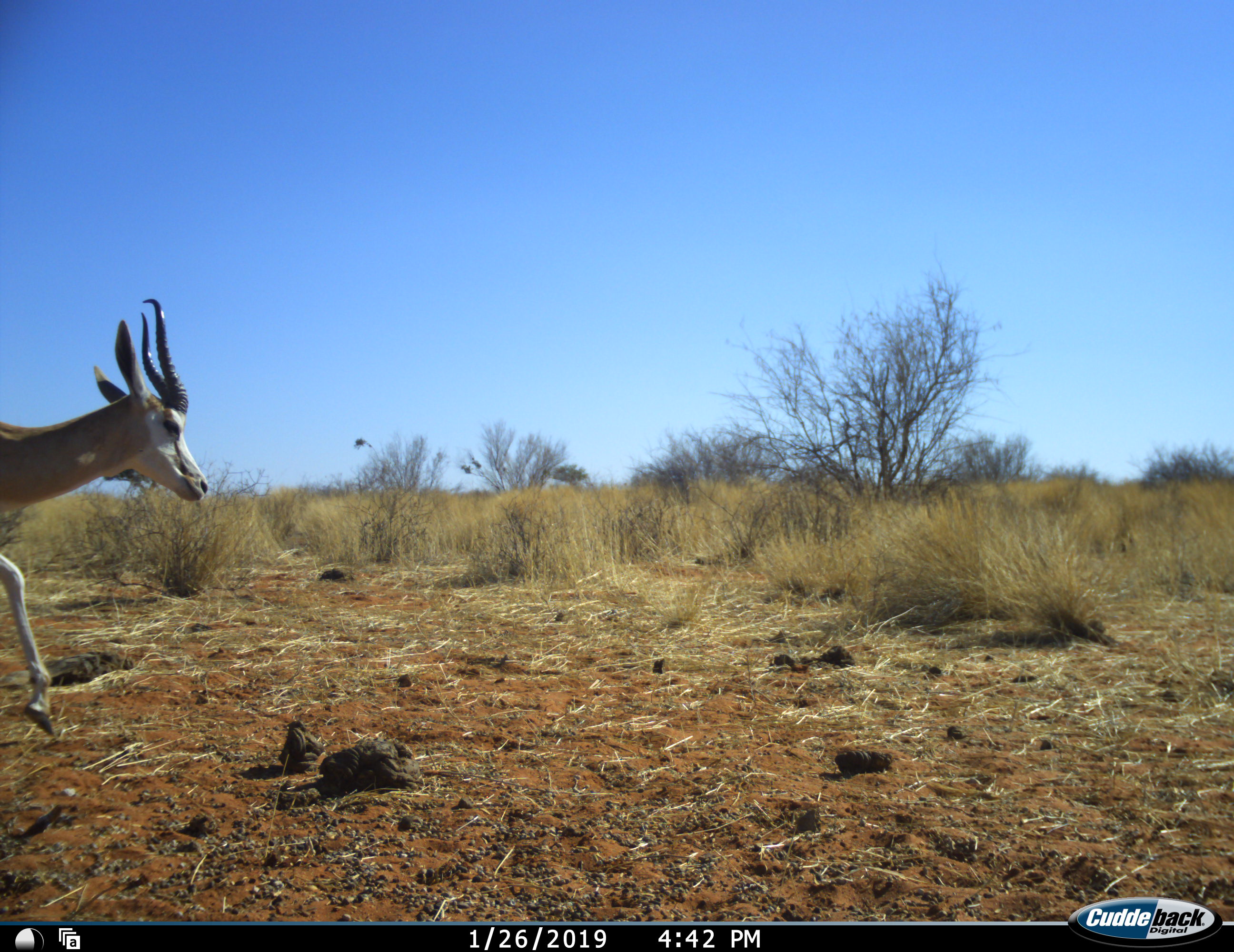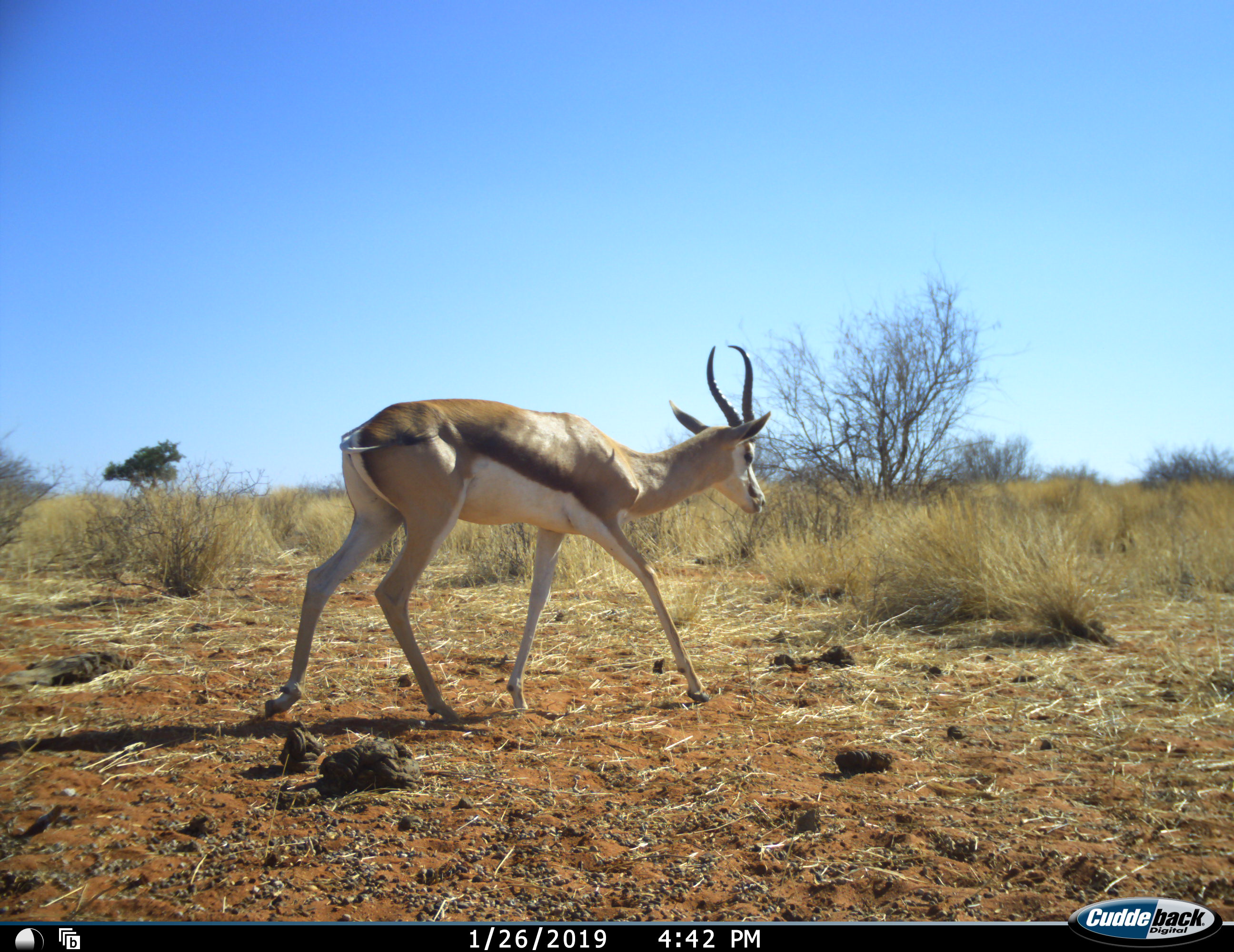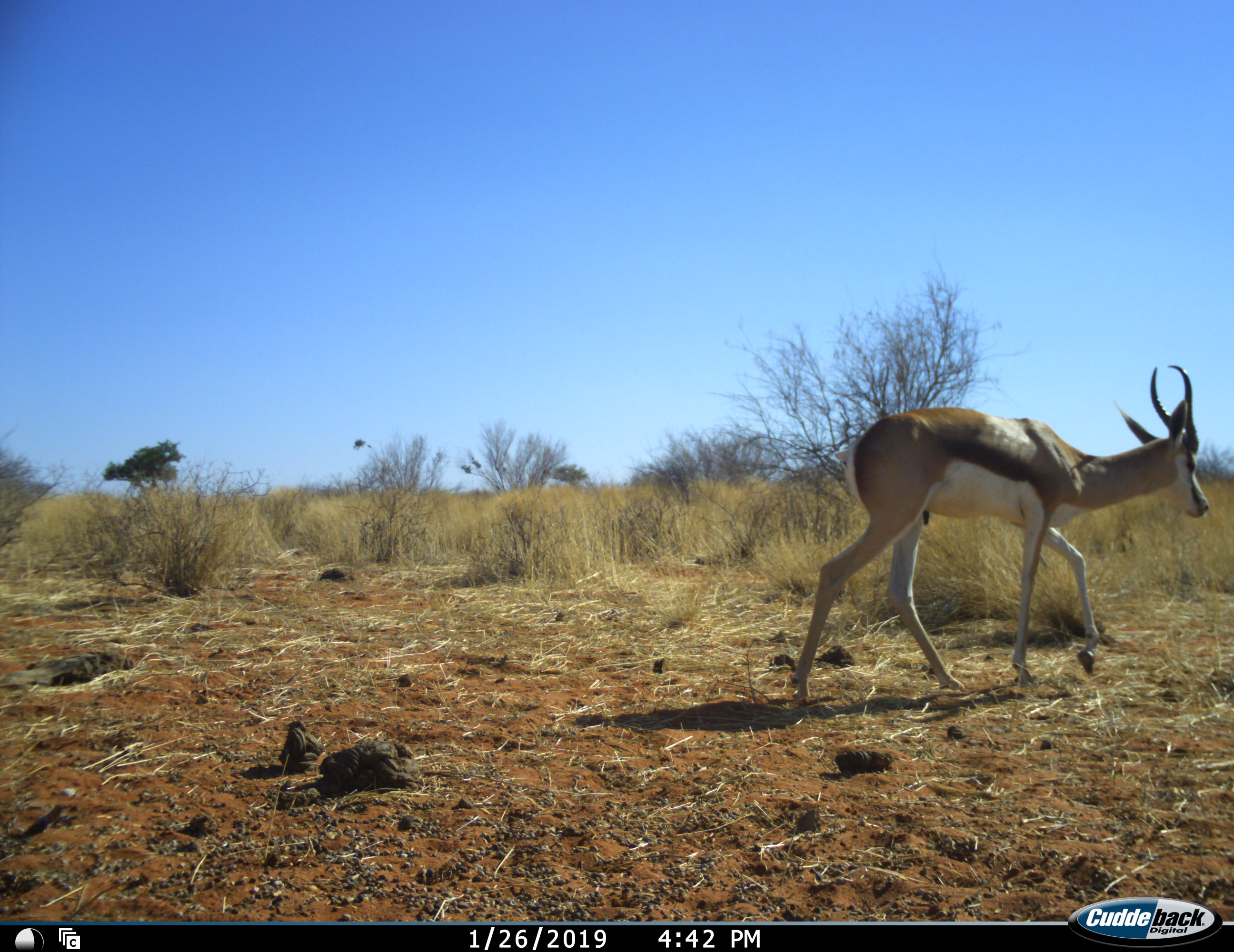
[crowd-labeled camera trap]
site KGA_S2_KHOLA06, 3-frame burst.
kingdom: Animalia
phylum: Chordata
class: Mammalia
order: Artiodactyla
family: Bovidae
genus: Antidorcas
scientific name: Antidorcas marsupialis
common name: springbok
Springbok (Antidorcas marsupialis), count 1. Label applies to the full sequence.